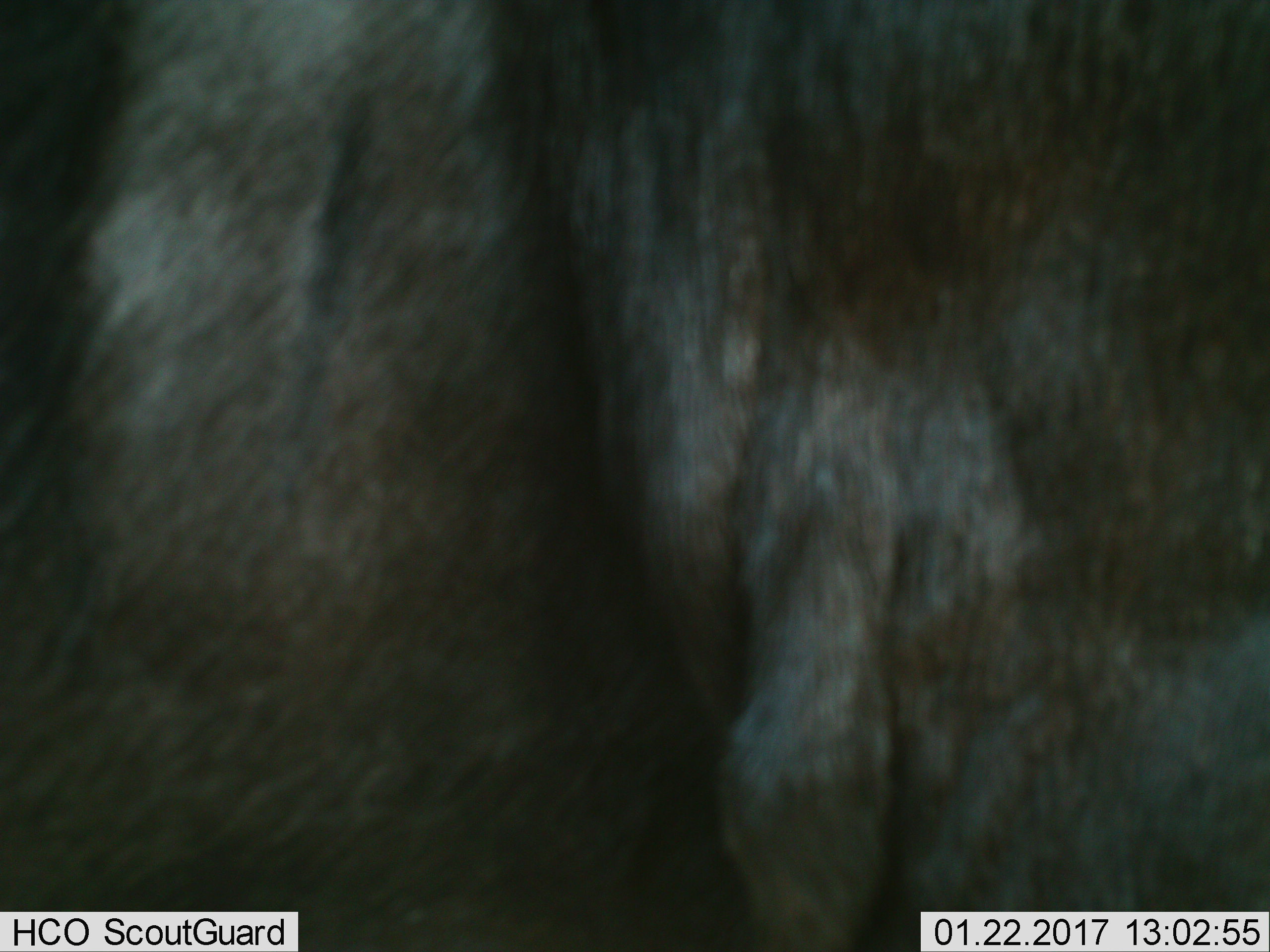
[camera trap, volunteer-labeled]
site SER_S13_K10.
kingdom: Animalia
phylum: Chordata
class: Mammalia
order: Artiodactyla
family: Bovidae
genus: Connochaetes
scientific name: Connochaetes taurinus taurinus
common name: blue wildebeest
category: wildebeestblue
Wildebeestblue (blue wildebeest) (Connochaetes taurinus taurinus), count 1. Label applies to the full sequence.